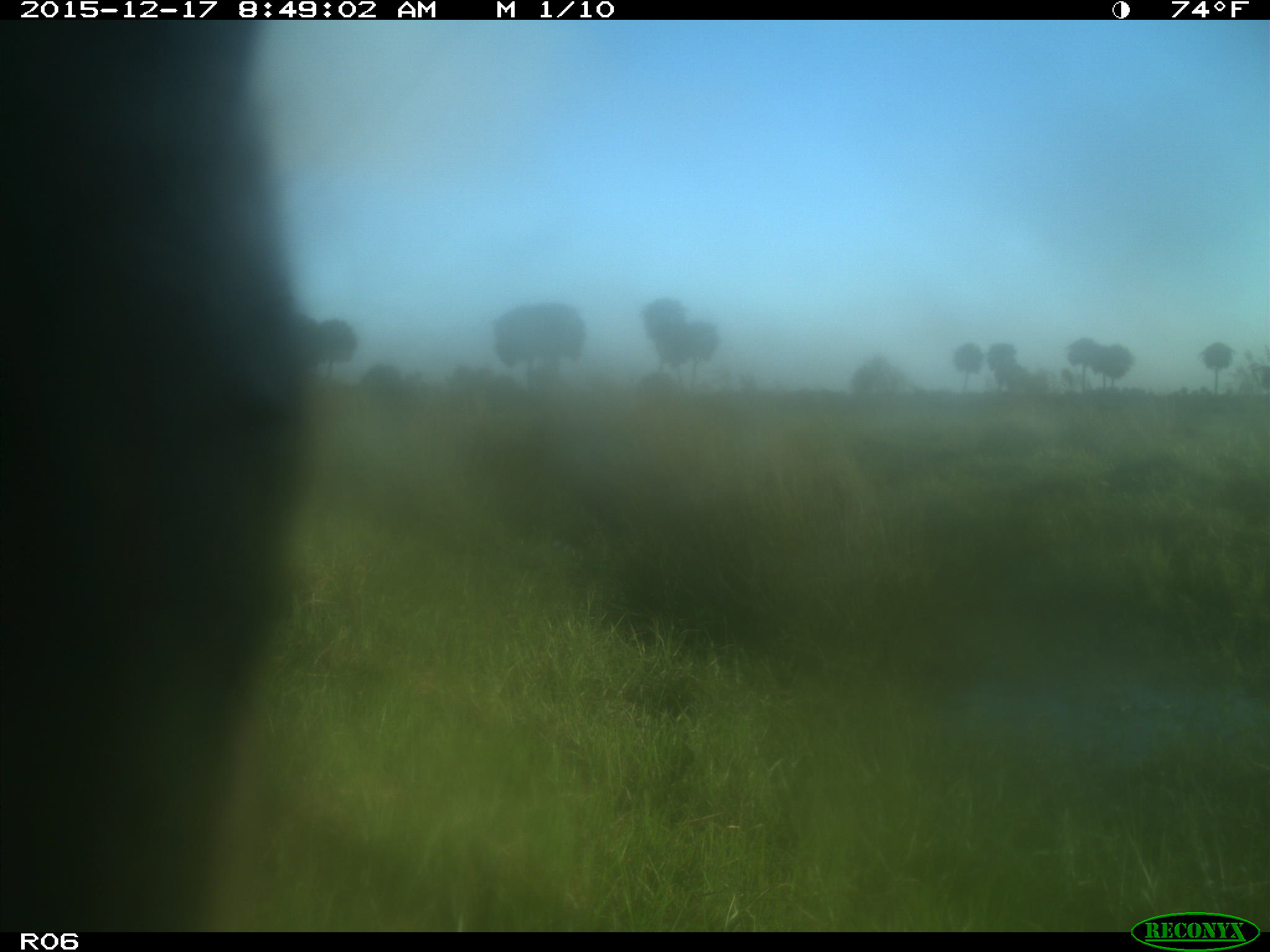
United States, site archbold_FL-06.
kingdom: Animalia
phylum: Chordata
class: Mammalia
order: Artiodactyla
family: Bovidae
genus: Bos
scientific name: Bos taurus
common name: domestic cow